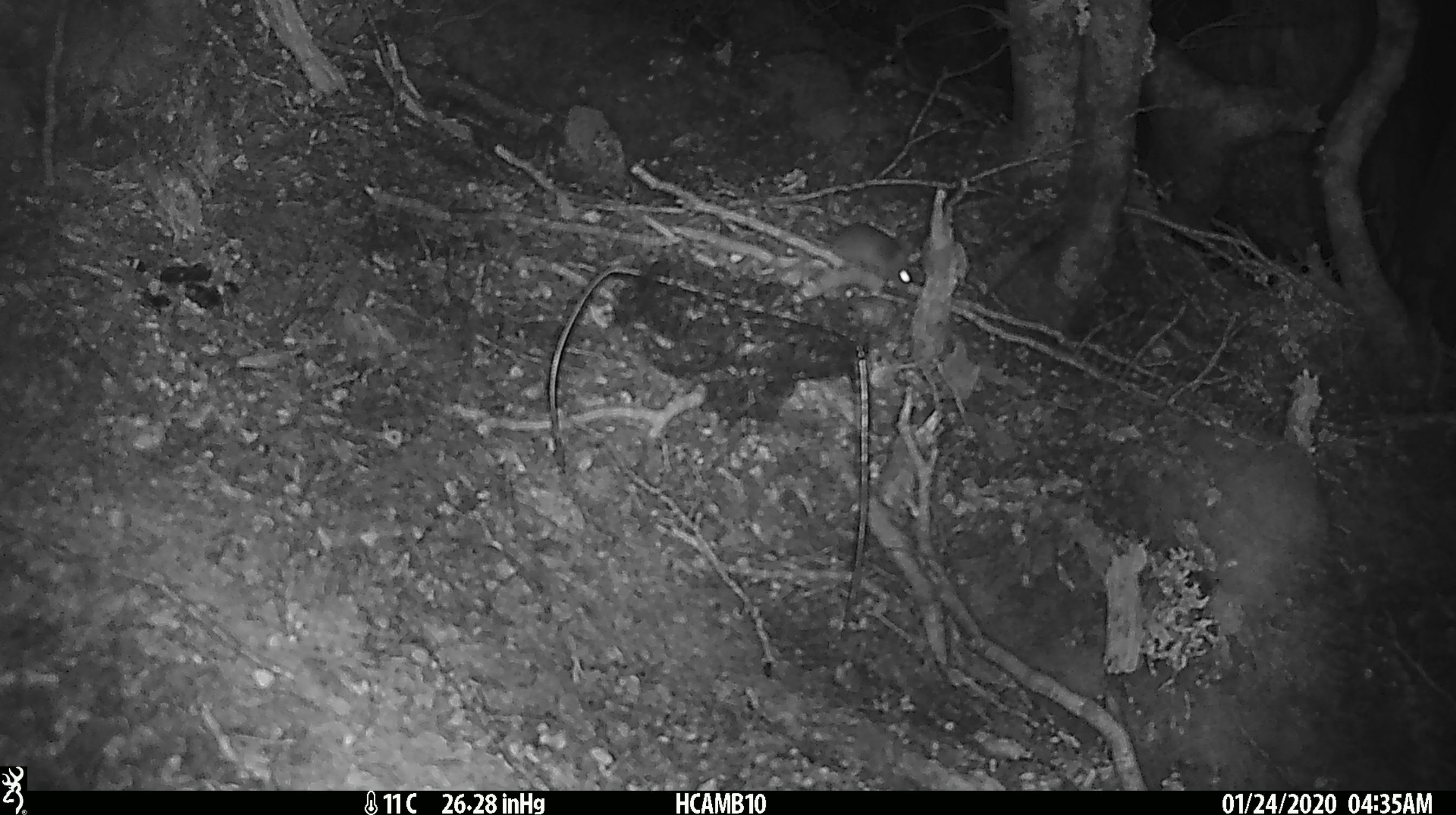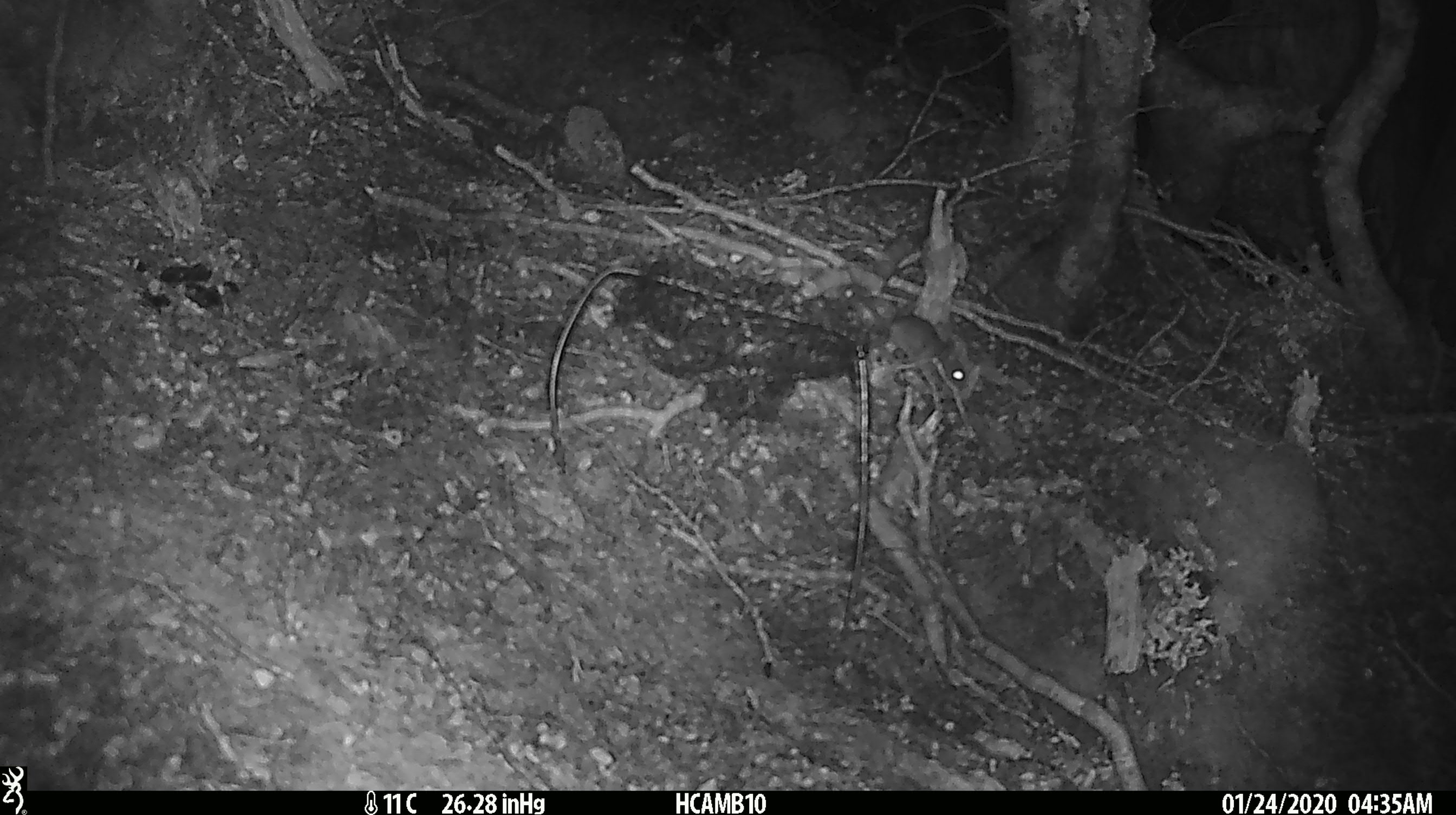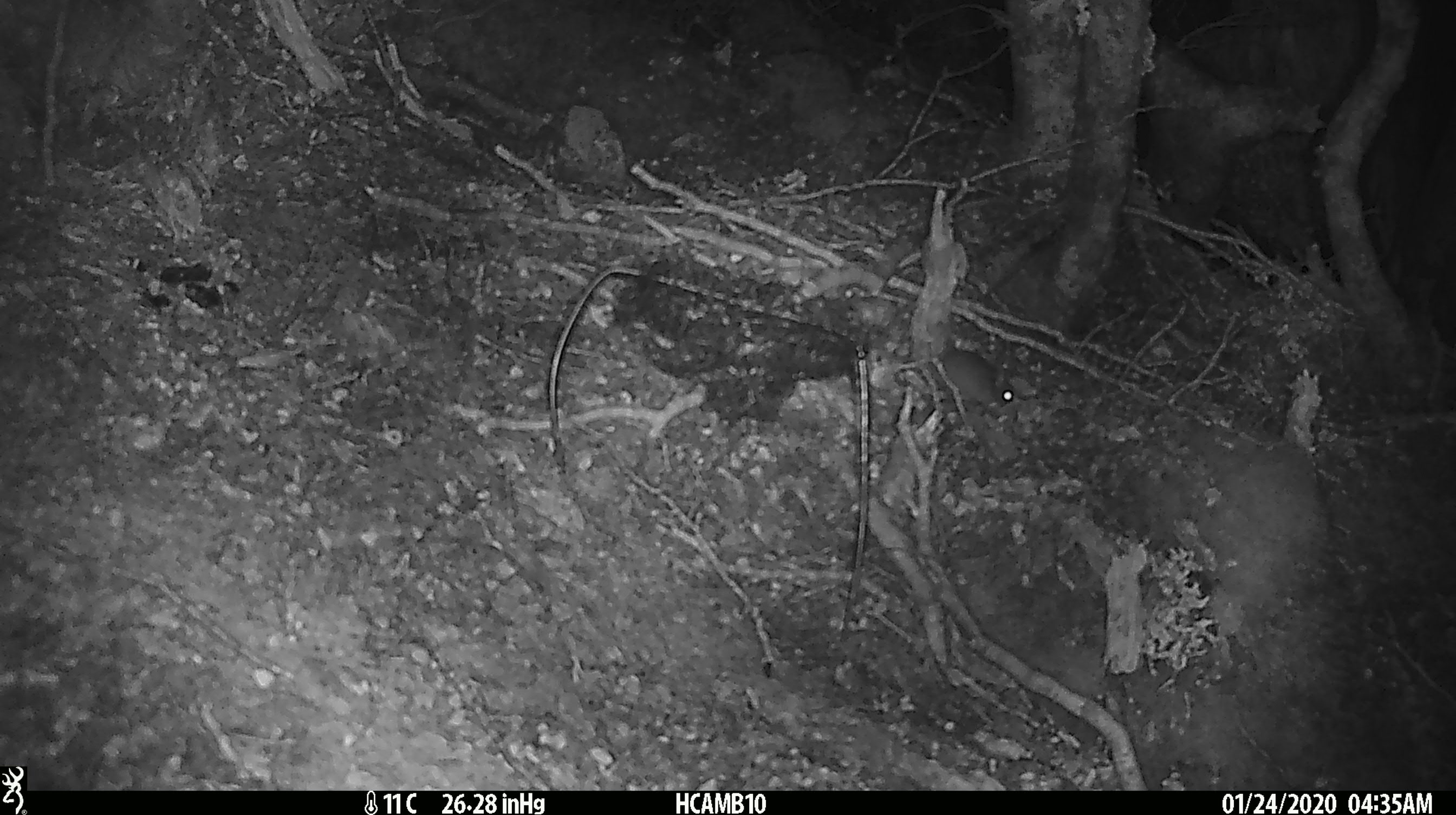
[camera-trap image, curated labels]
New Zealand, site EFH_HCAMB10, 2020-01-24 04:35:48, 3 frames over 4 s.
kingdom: Animalia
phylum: Chordata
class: Mammalia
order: Rodentia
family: Muridae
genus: Mus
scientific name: Mus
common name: mouse